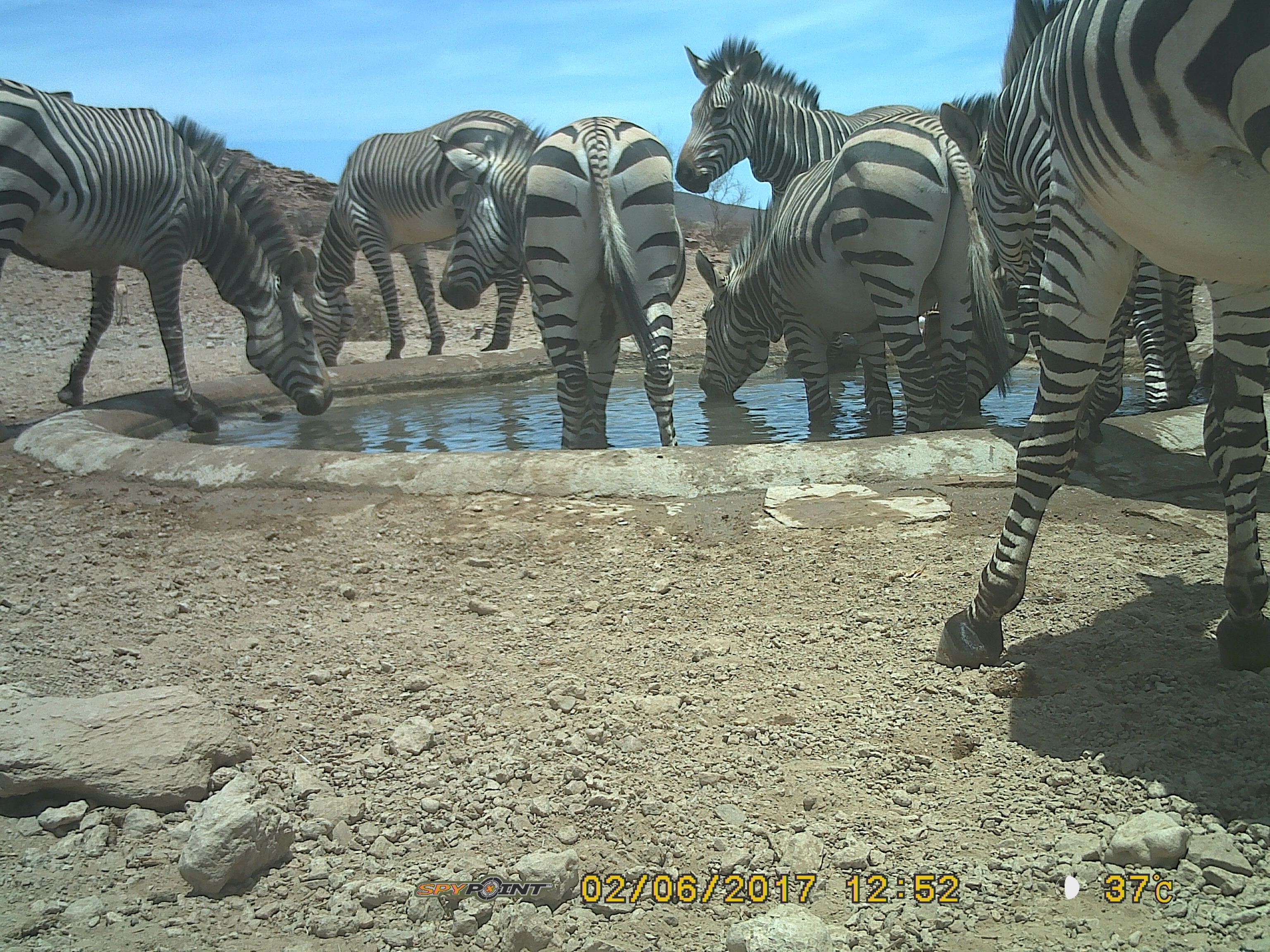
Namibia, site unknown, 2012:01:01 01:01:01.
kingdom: Animalia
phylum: Chordata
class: Mammalia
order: Perissodactyla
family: Equidae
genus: Equus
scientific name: Equus zebra hartmannae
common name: hartmann's mountain zebra